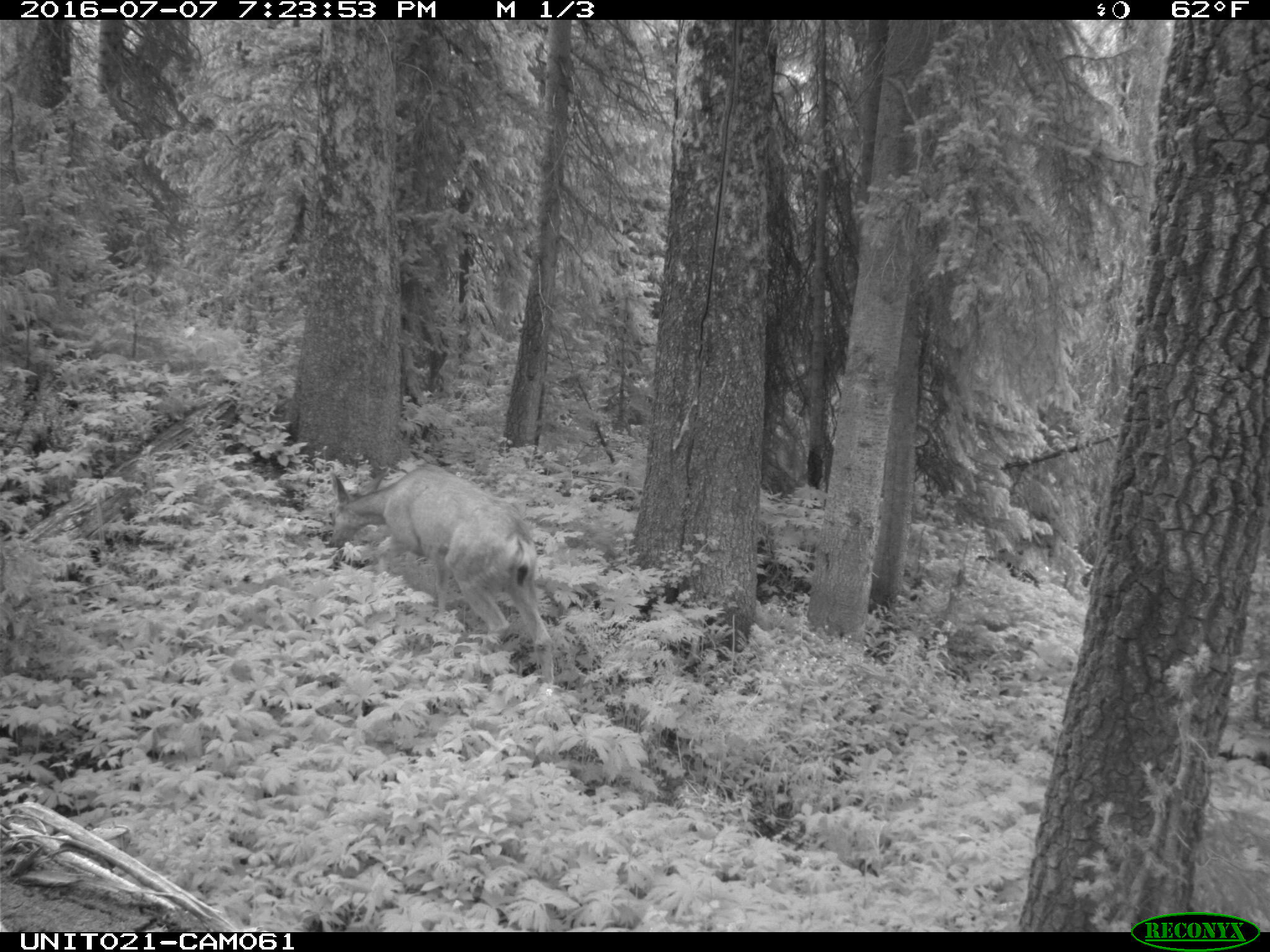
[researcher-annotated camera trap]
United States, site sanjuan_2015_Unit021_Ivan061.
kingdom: Animalia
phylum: Chordata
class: Mammalia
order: Artiodactyla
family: Cervidae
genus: Odocoileus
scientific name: Odocoileus hemionus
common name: mule deer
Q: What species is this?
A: Odocoileus hemionus (mule deer).